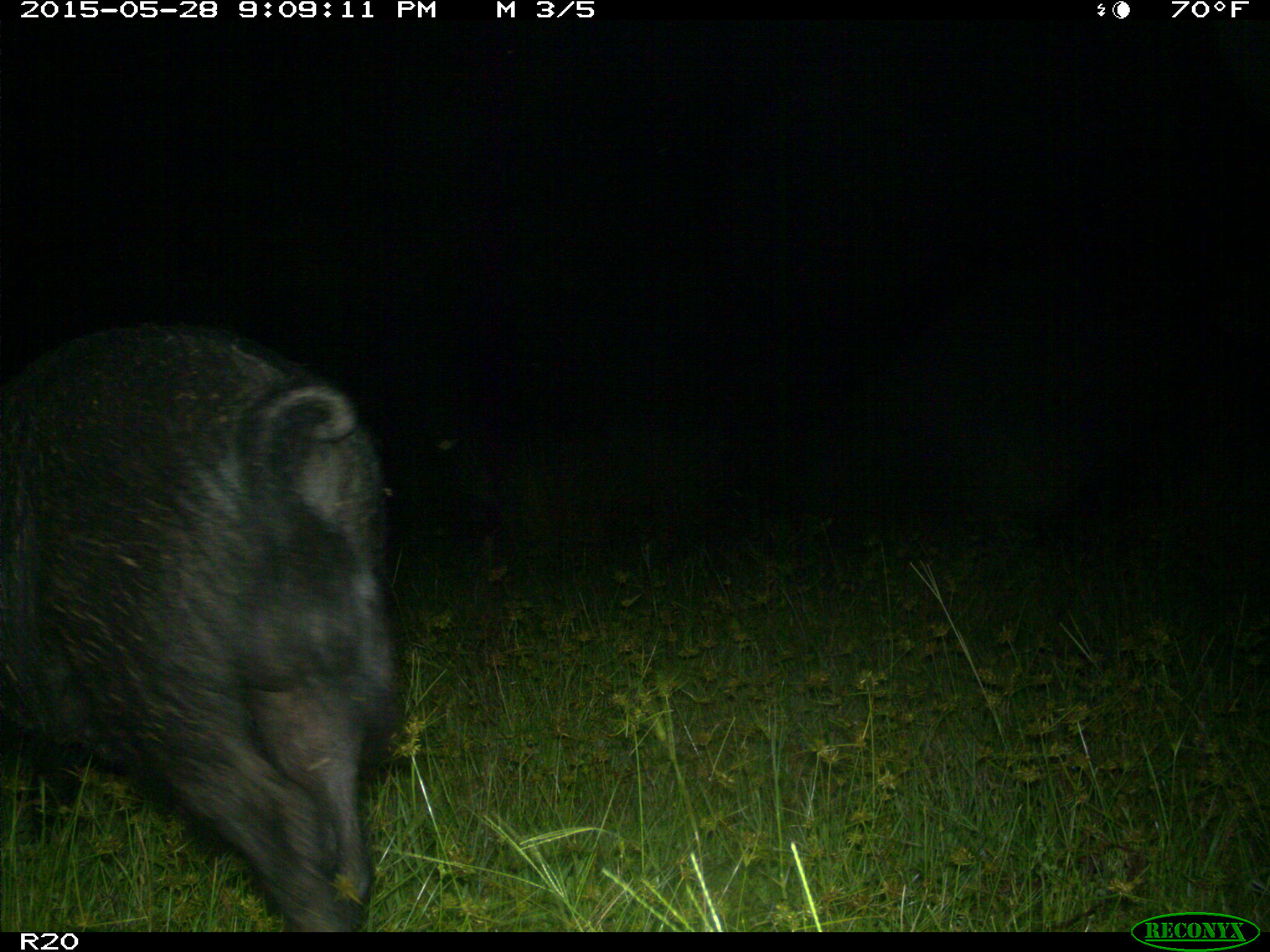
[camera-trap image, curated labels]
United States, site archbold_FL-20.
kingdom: Animalia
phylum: Chordata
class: Mammalia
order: Artiodactyla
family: Suidae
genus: Sus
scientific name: Sus scrofa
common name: wild boar